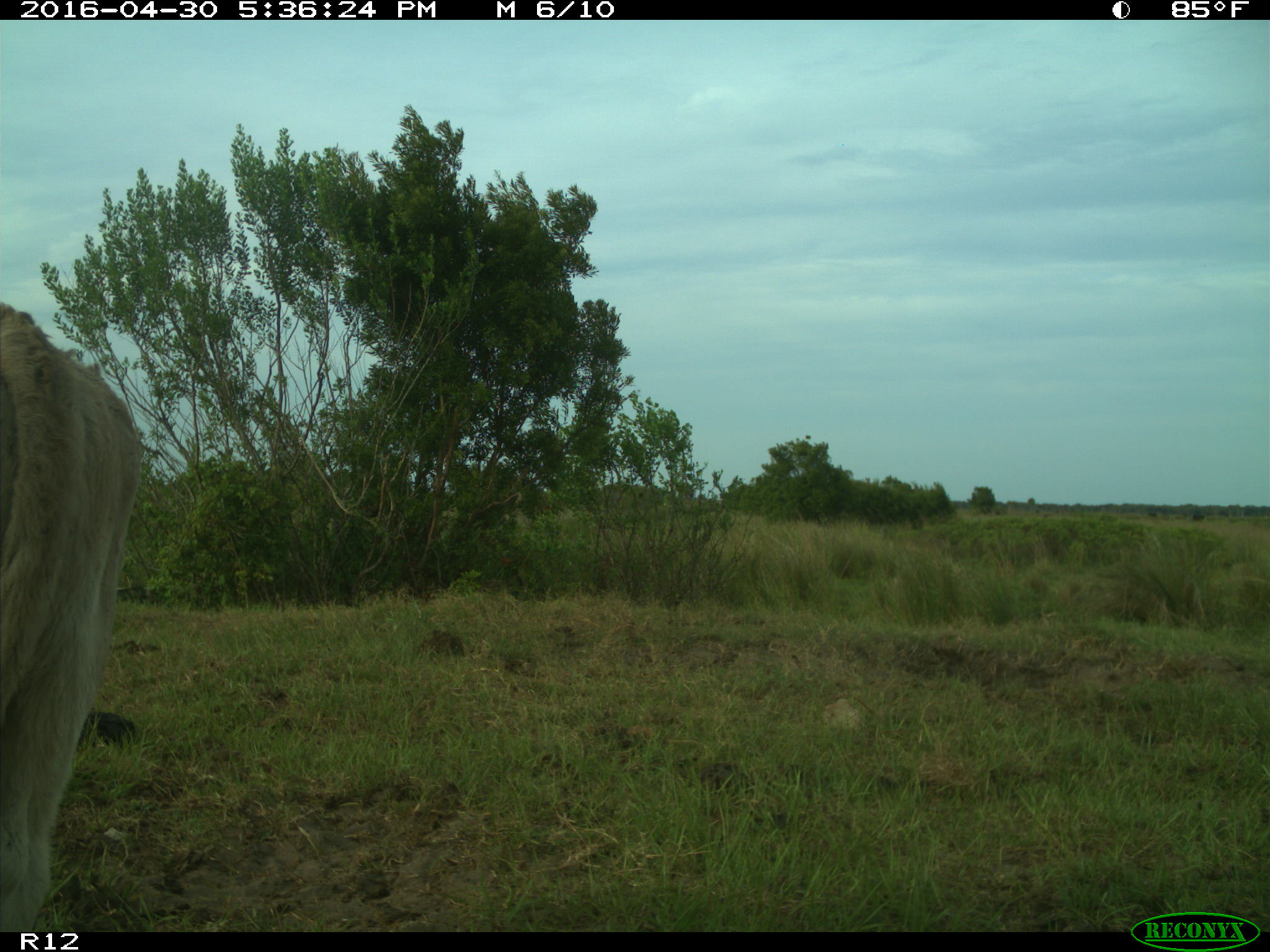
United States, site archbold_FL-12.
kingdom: Animalia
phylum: Chordata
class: Mammalia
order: Artiodactyla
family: Bovidae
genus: Bos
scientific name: Bos taurus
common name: domestic cow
Bos taurus (domestic cow).